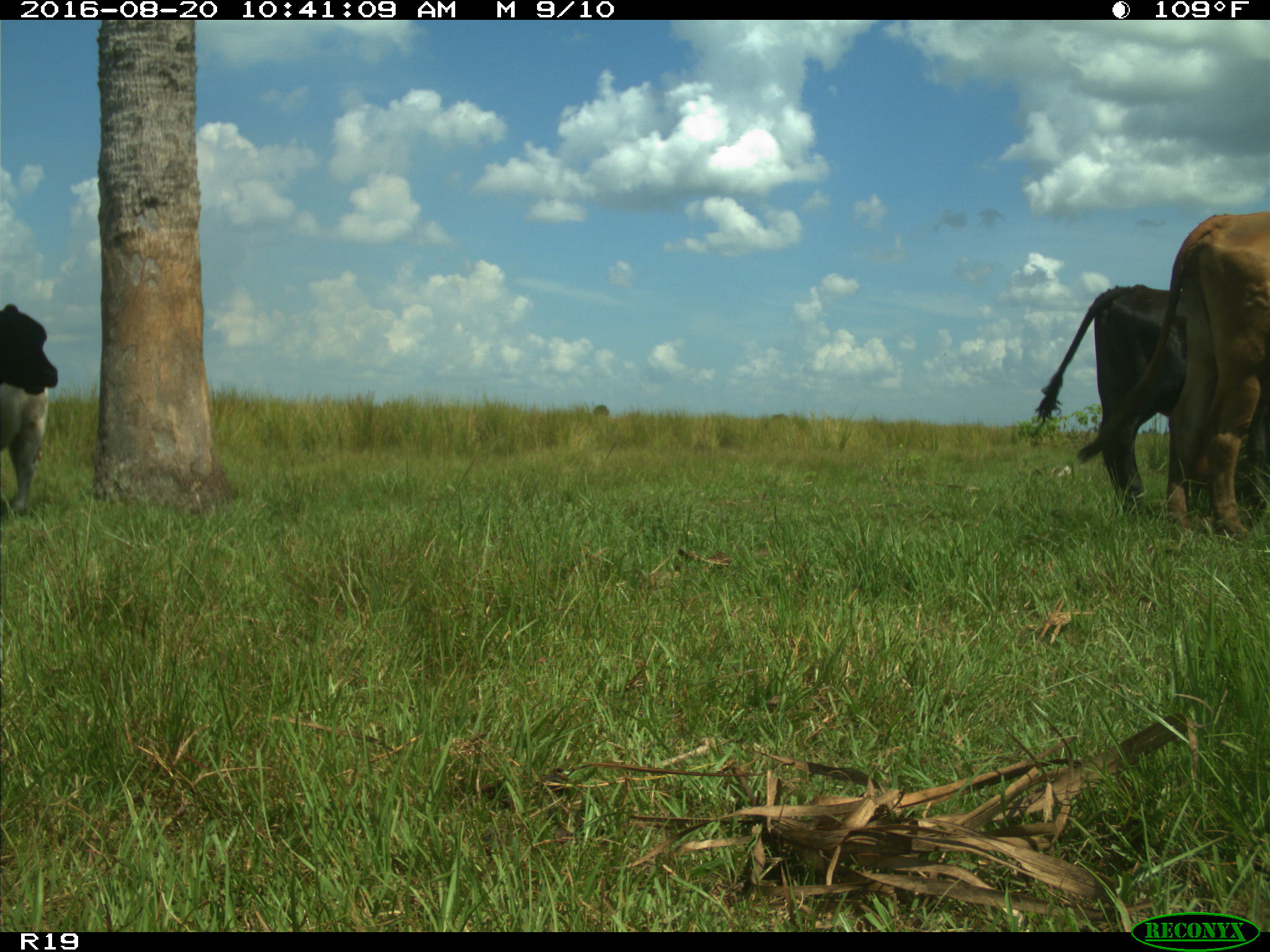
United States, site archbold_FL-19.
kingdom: Animalia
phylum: Chordata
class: Mammalia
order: Artiodactyla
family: Bovidae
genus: Bos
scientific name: Bos taurus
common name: domestic cow